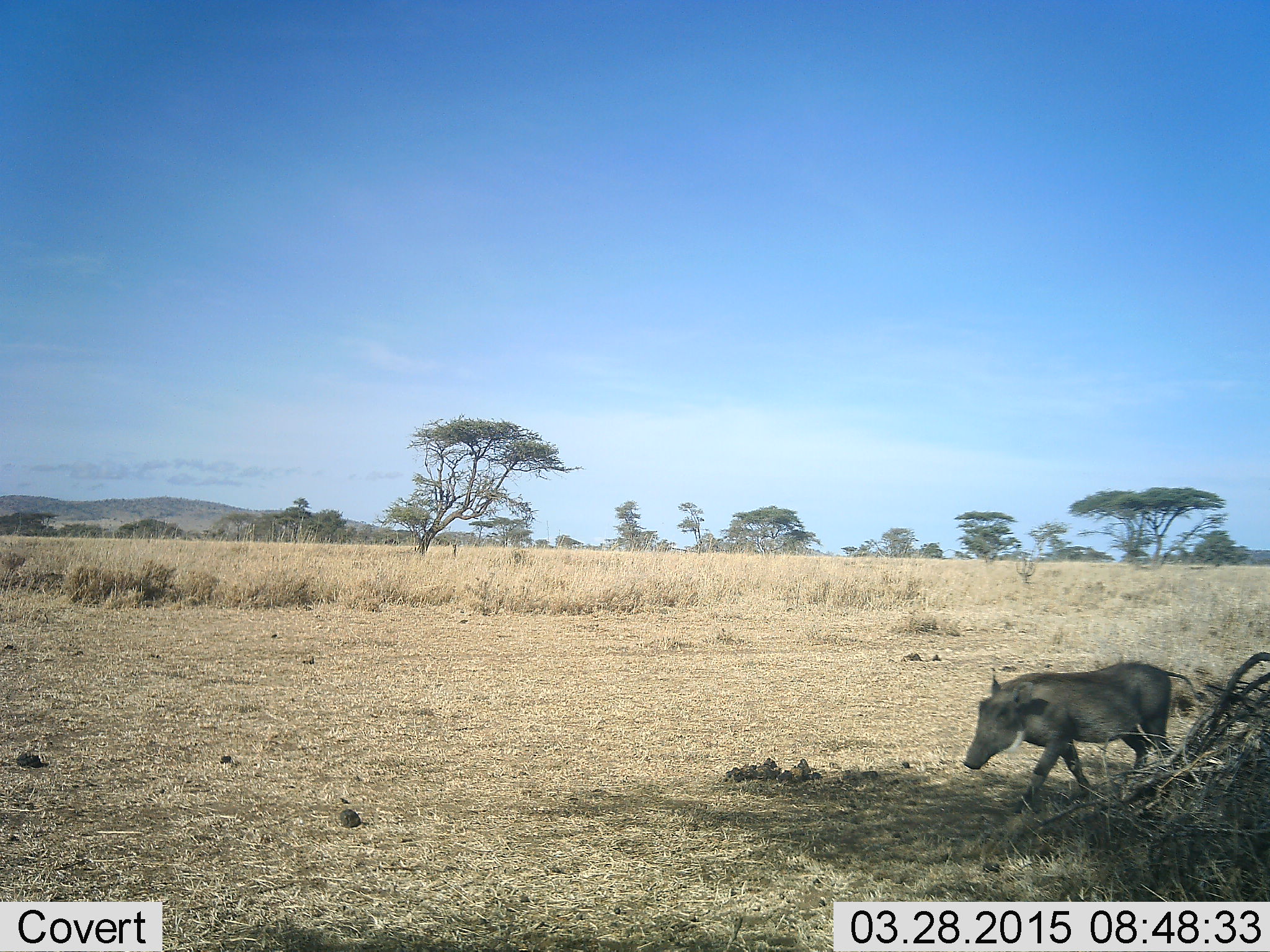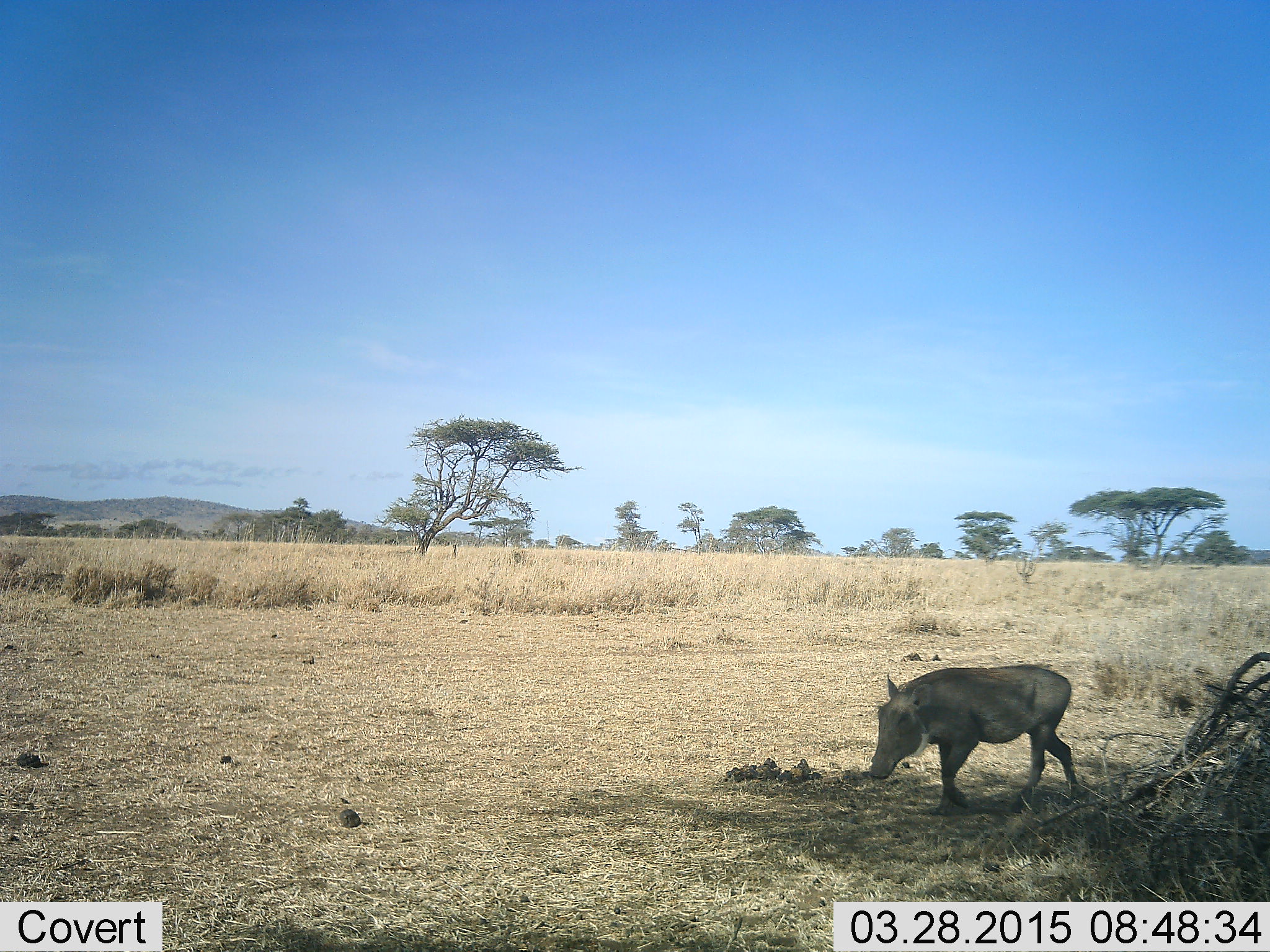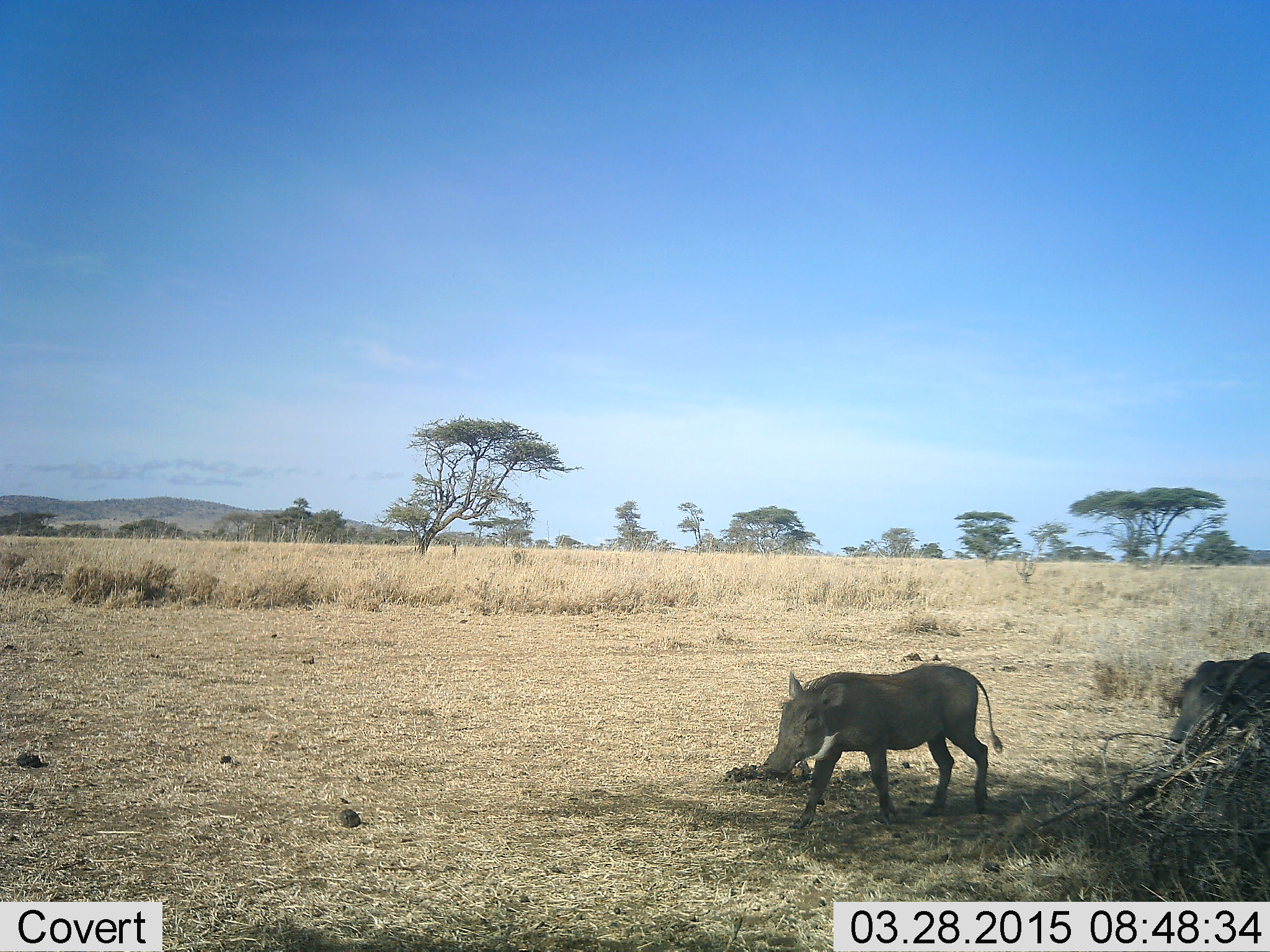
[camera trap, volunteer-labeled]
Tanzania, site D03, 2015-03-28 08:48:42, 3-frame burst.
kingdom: Animalia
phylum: Chordata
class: Mammalia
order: Artiodactyla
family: Suidae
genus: Phacochoerus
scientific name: Phacochoerus africanus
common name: warthog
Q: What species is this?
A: Warthog (Phacochoerus africanus).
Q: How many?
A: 2.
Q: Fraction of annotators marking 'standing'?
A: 10%.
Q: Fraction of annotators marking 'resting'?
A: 0%.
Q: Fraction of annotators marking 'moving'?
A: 90%.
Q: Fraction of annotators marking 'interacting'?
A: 0%.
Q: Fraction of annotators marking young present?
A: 0%.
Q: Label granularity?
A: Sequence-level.